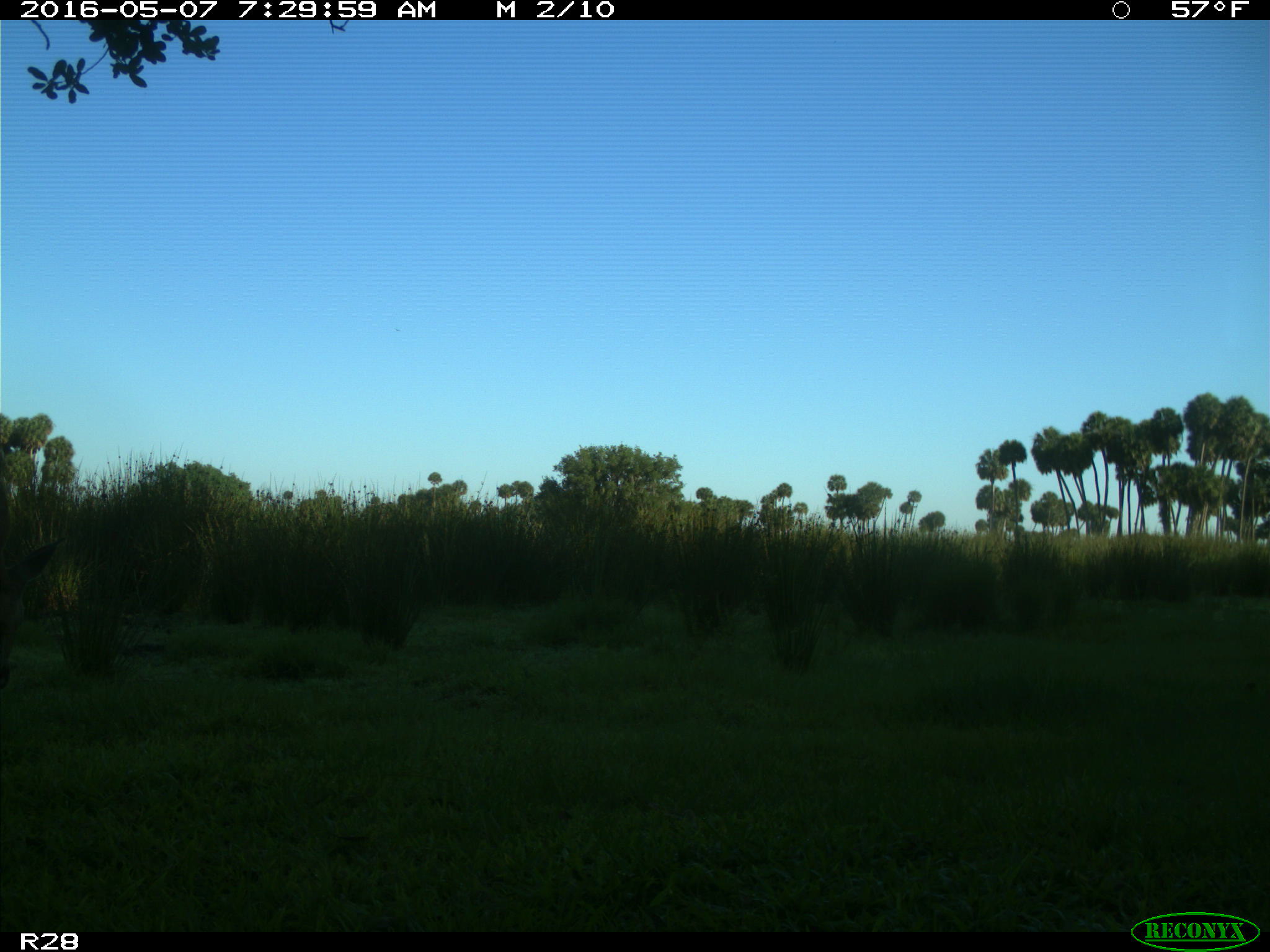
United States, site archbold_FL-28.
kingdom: Animalia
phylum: Chordata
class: Mammalia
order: Artiodactyla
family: Cervidae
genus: Odocoileus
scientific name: Odocoileus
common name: deer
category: unidentified deer